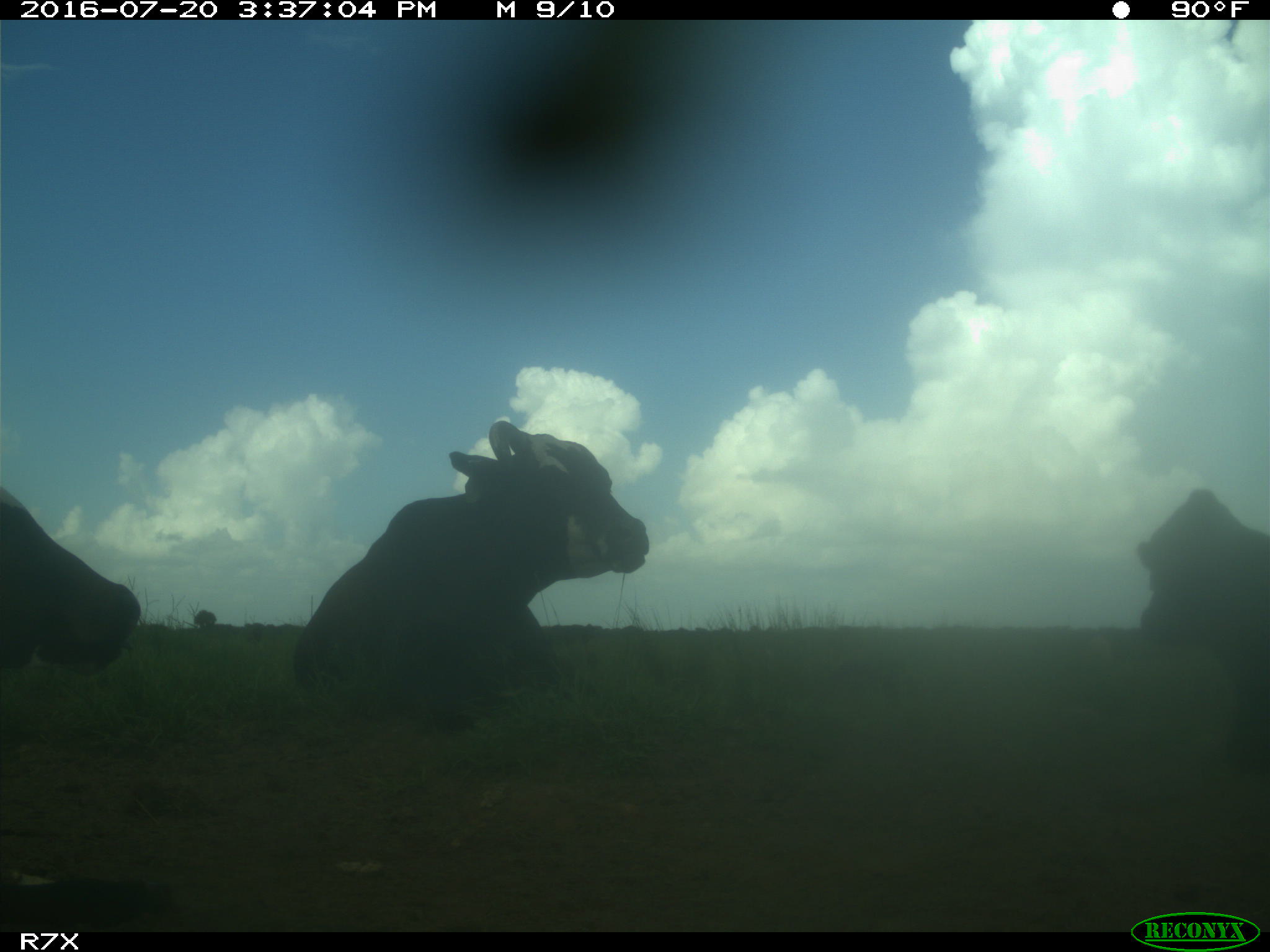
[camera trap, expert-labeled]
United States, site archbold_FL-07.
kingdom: Animalia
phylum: Chordata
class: Mammalia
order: Artiodactyla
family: Bovidae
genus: Bos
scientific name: Bos taurus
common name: domestic cow